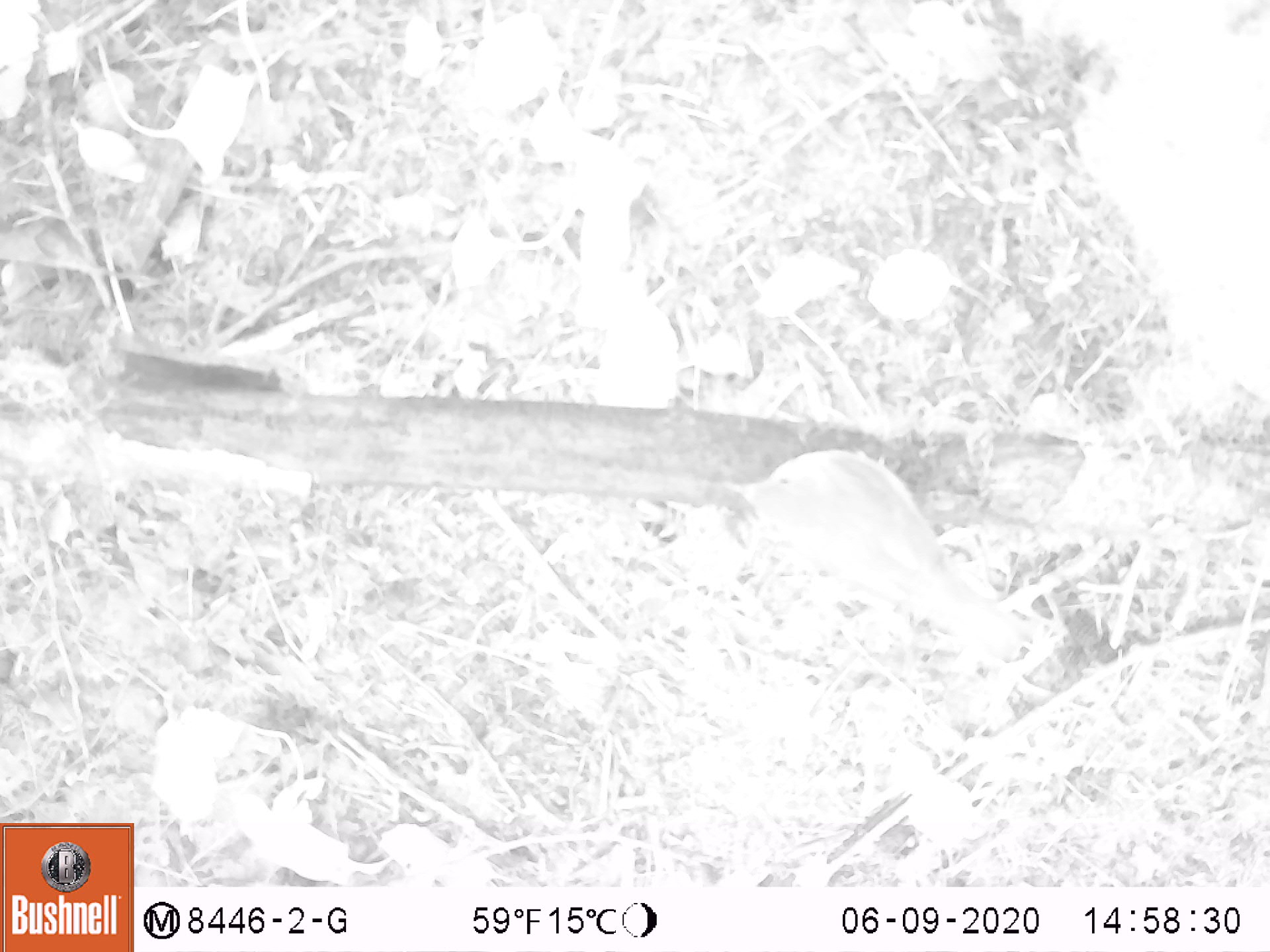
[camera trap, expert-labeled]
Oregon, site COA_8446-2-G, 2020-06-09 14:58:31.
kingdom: Animalia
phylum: Chordata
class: Aves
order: Passeriformes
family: Turdidae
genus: Catharus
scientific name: Catharus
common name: brown thrushes and nightingale-thrushes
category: catharus species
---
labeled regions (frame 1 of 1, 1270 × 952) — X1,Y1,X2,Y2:
catharus species: 714,445,1008,677